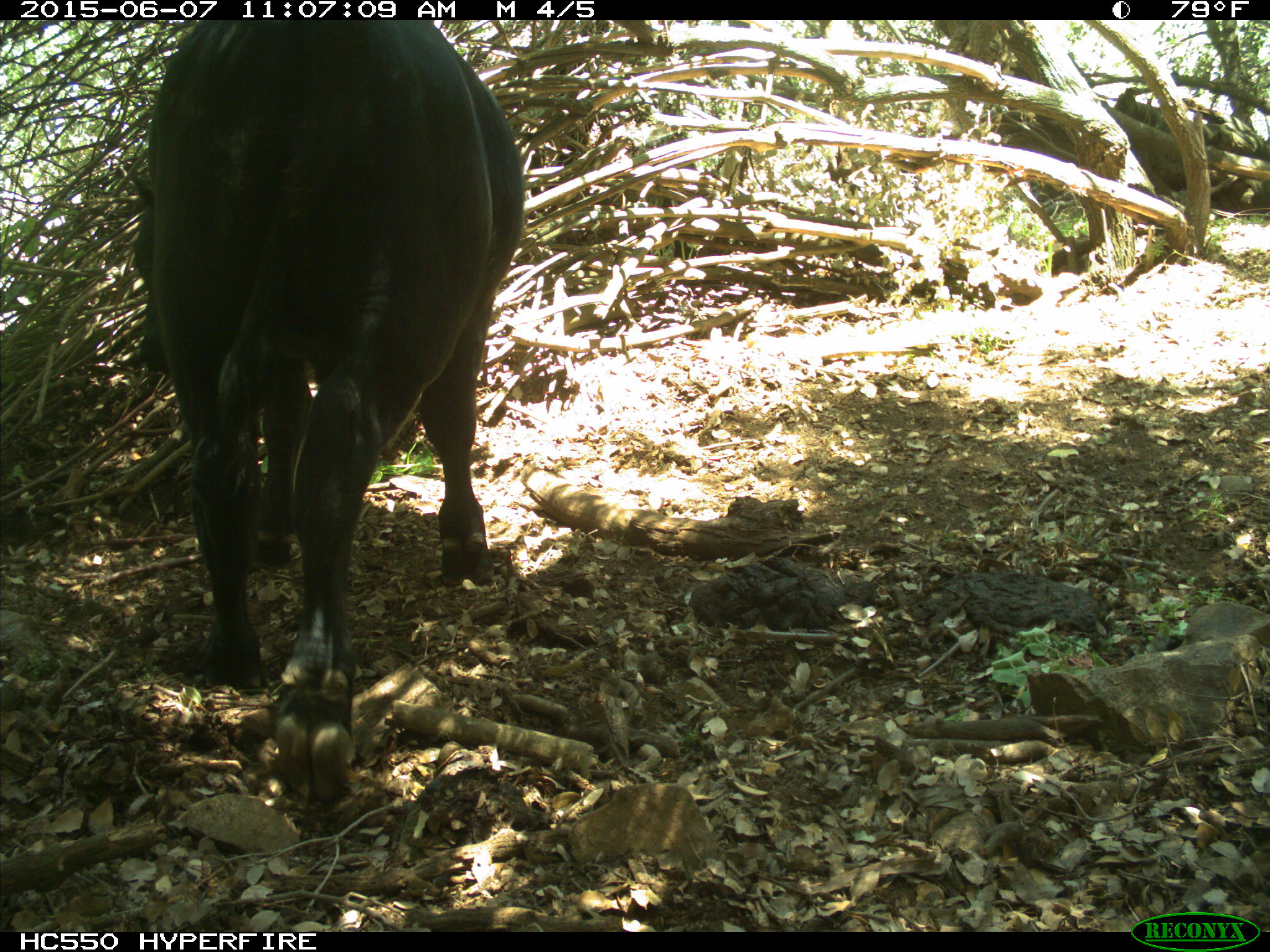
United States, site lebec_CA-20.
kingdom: Animalia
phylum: Chordata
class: Mammalia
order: Artiodactyla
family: Bovidae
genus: Bos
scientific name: Bos taurus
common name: domestic cow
Bos taurus (domestic cow).